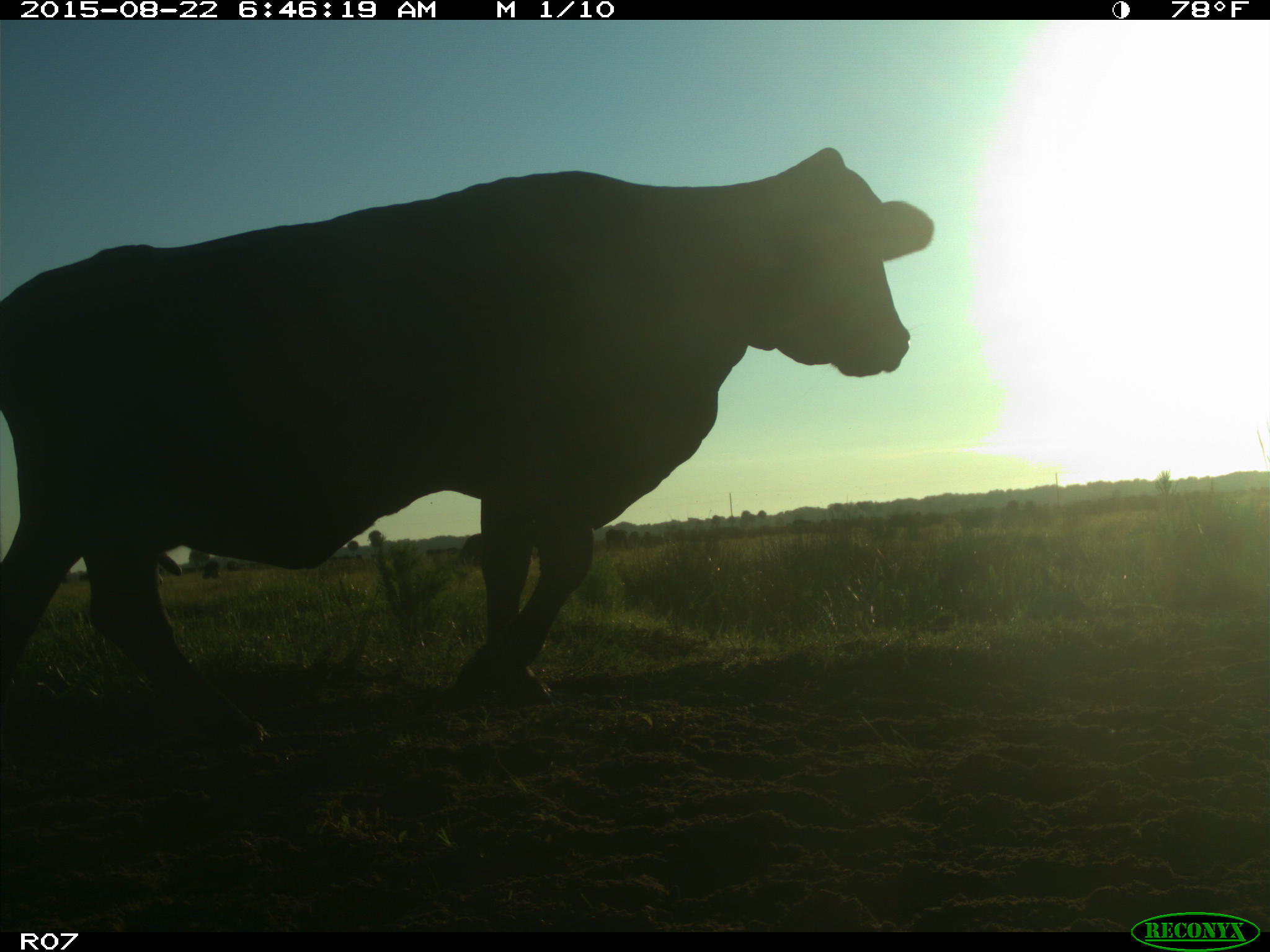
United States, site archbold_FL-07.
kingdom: Animalia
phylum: Chordata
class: Mammalia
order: Artiodactyla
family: Bovidae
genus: Bos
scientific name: Bos taurus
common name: domestic cow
Bos taurus (domestic cow).